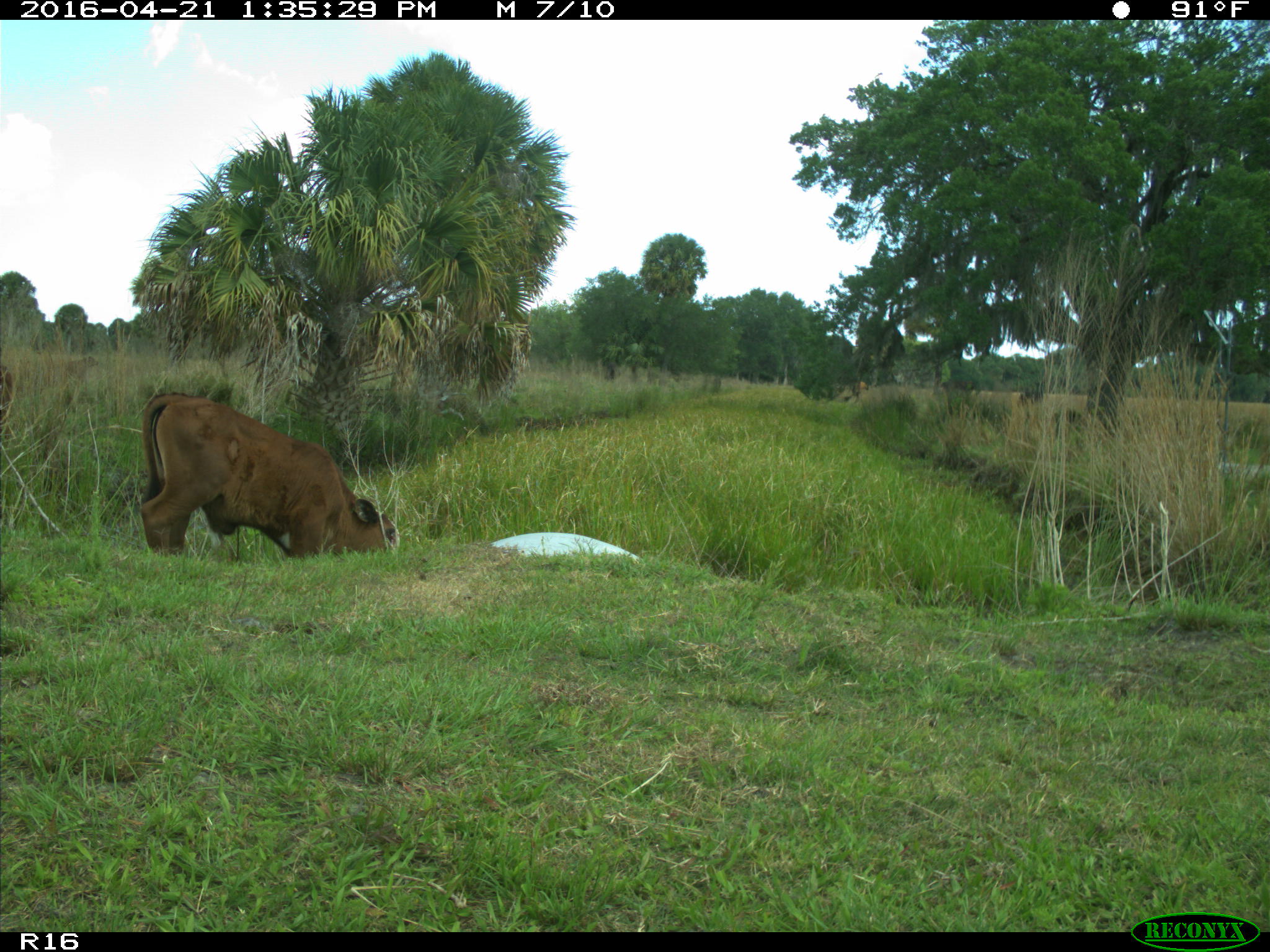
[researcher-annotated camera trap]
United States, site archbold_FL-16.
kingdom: Animalia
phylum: Chordata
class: Mammalia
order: Artiodactyla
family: Bovidae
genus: Bos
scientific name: Bos taurus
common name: domestic cow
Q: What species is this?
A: Bos taurus (domestic cow).